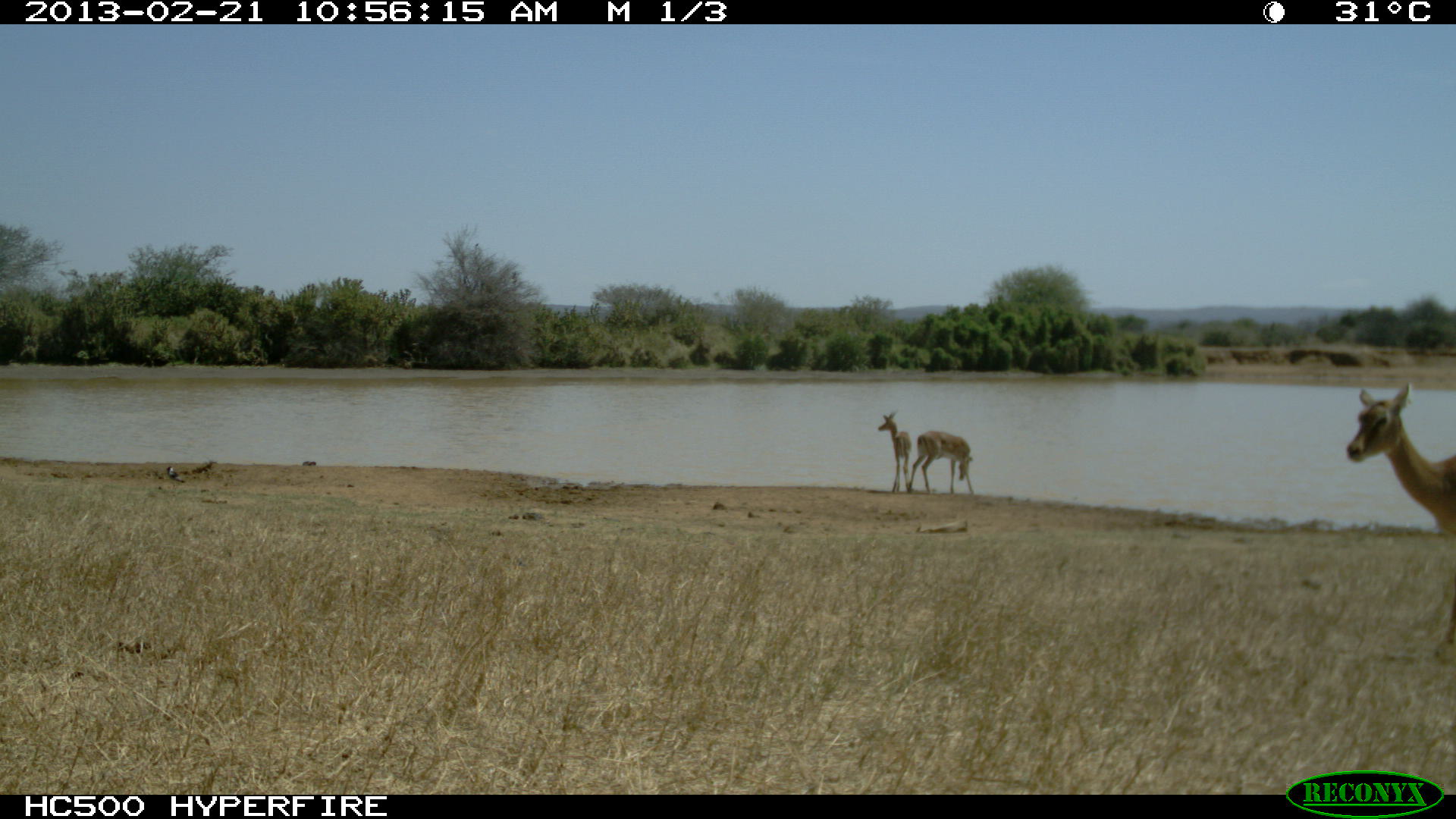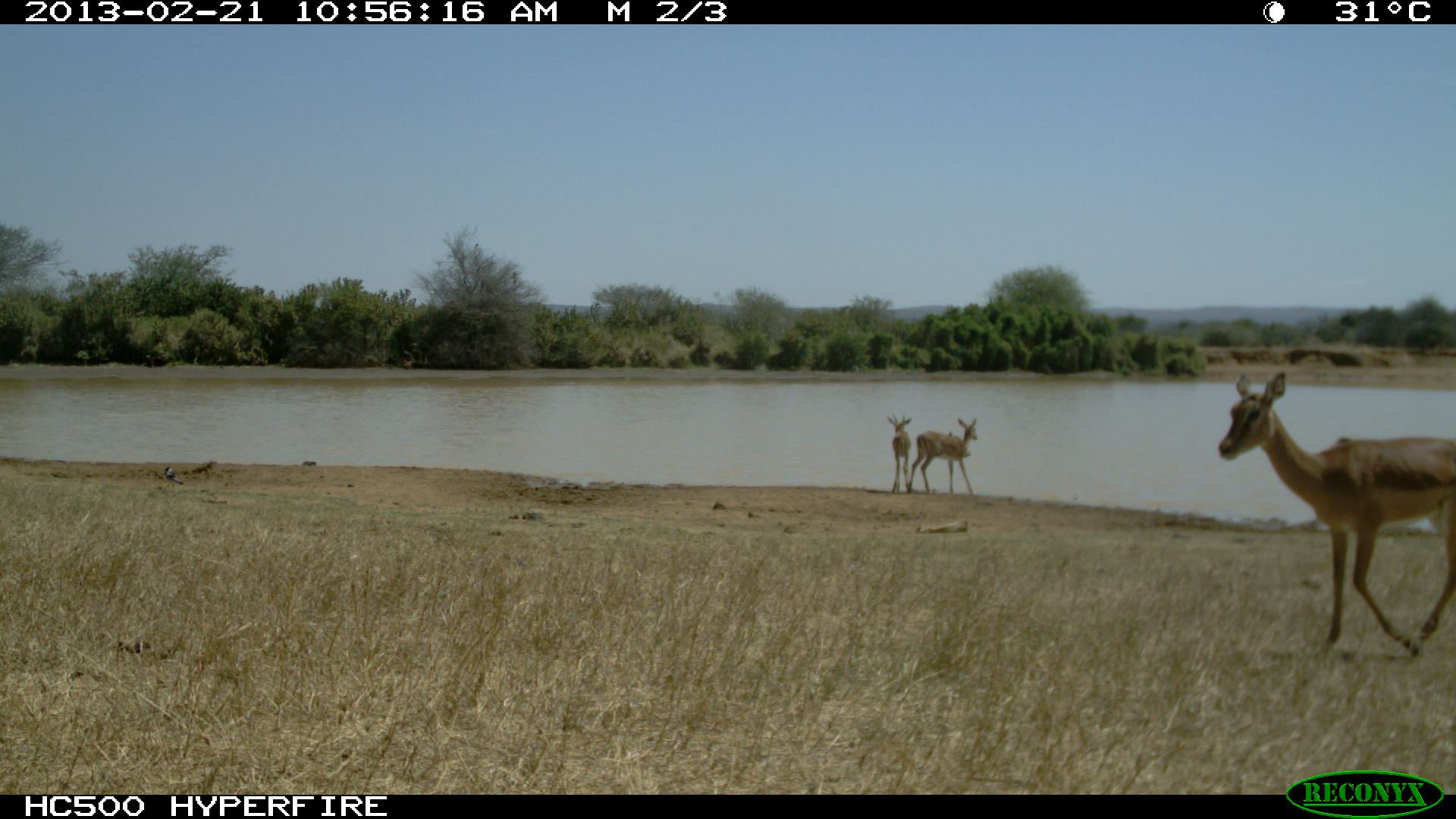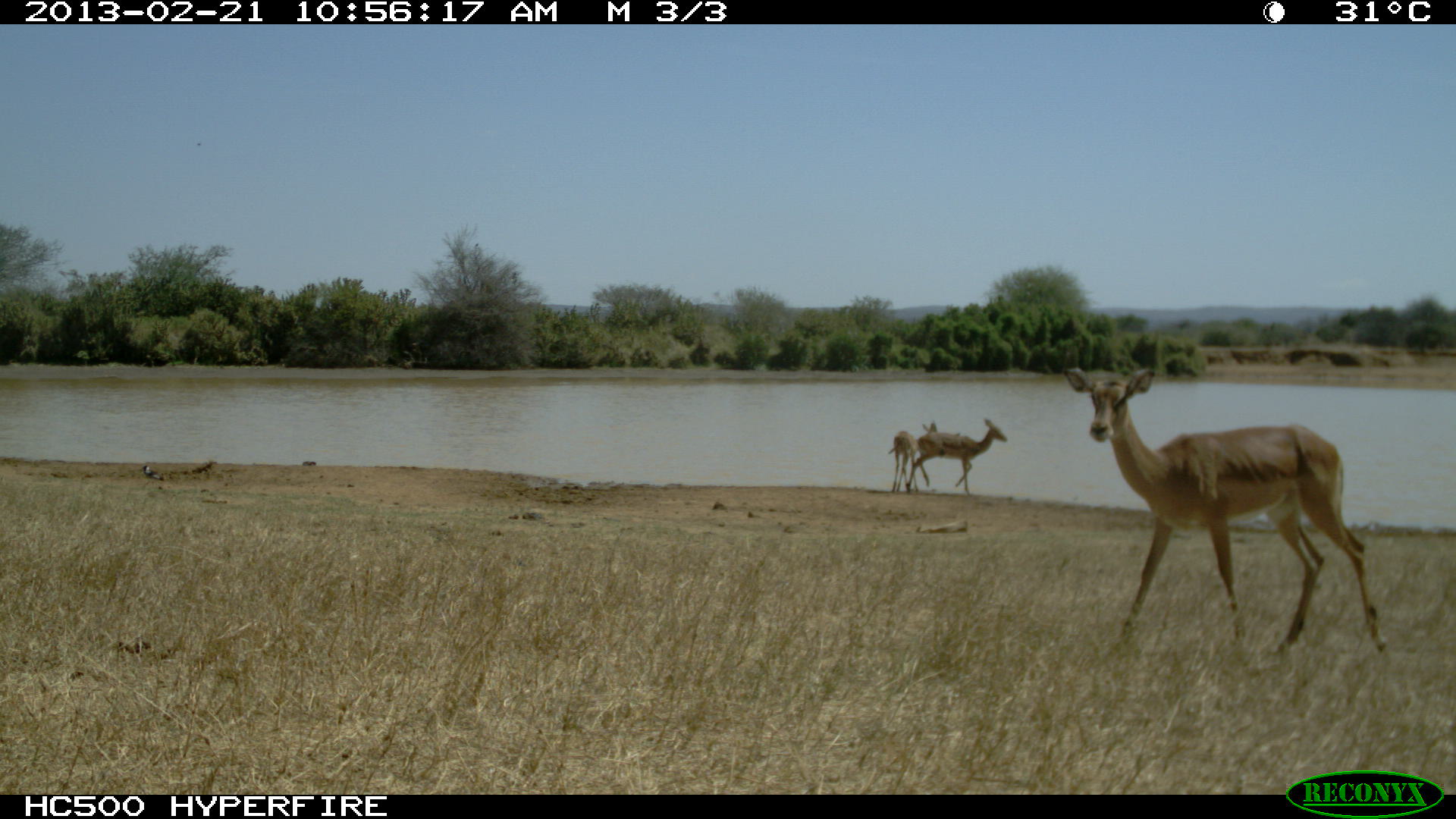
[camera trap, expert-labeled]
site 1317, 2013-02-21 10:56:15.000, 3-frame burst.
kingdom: Animalia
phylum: Chordata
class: Mammalia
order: Artiodactyla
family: Bovidae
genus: Aepyceros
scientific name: Aepyceros melampus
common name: impala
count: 3